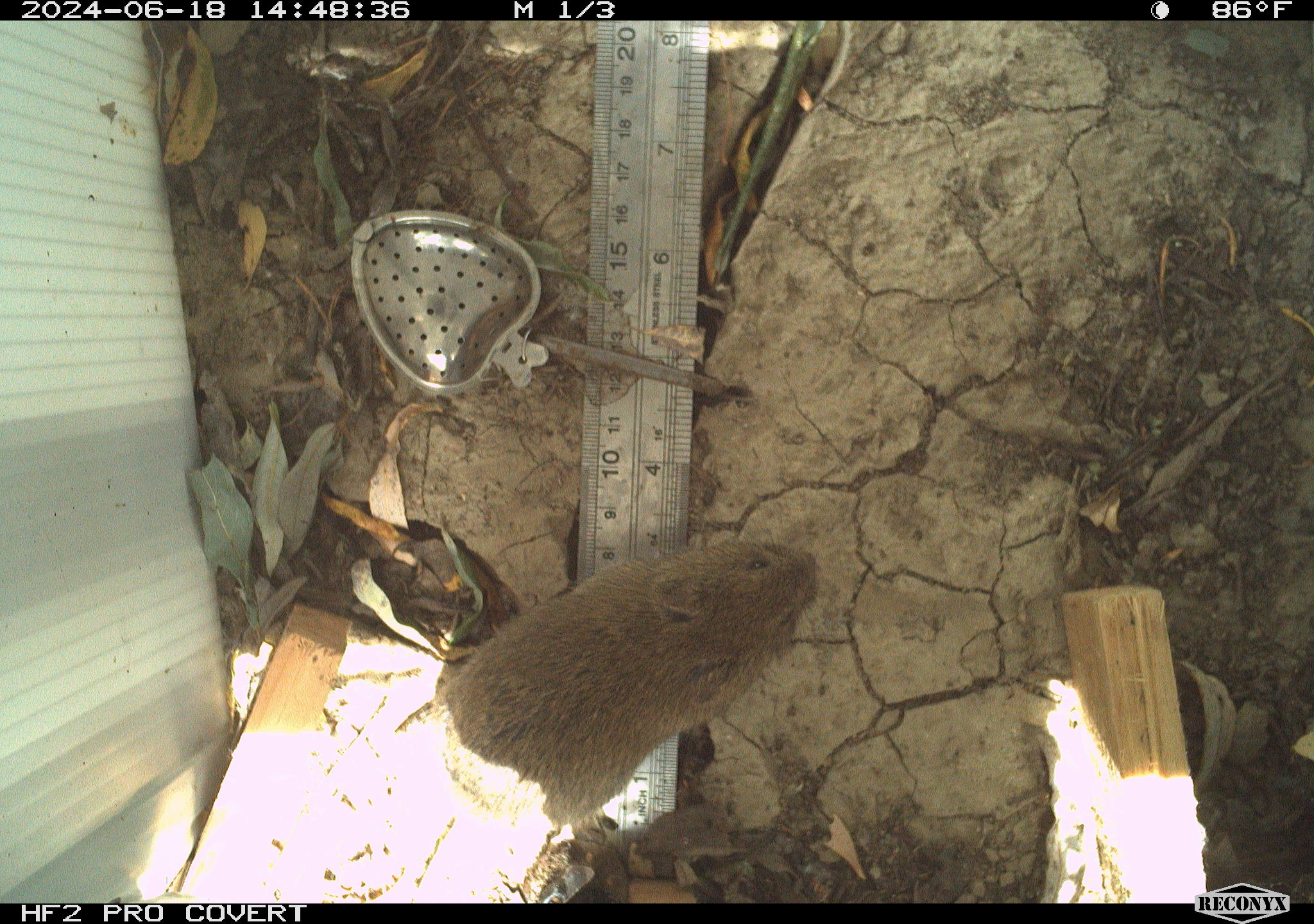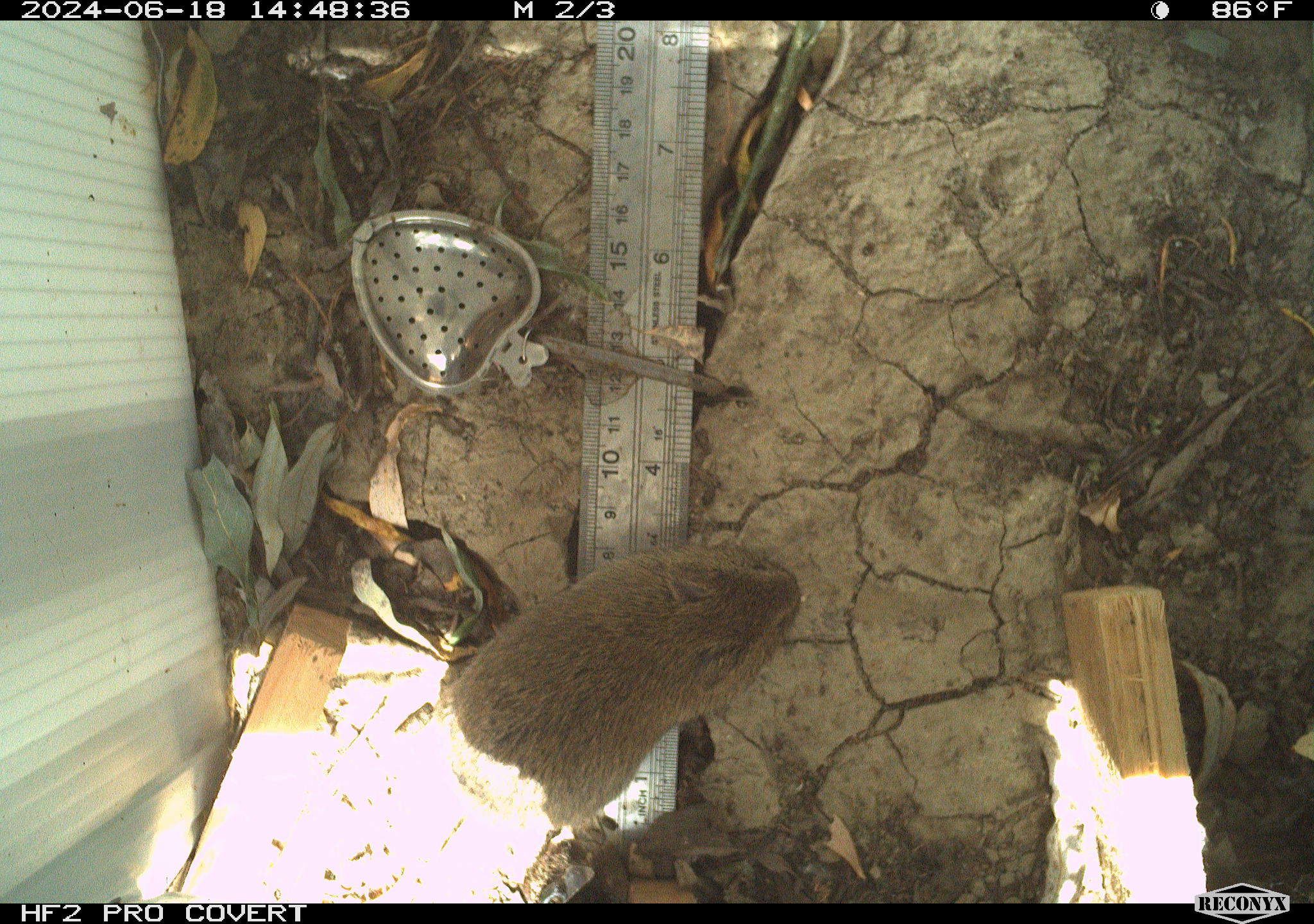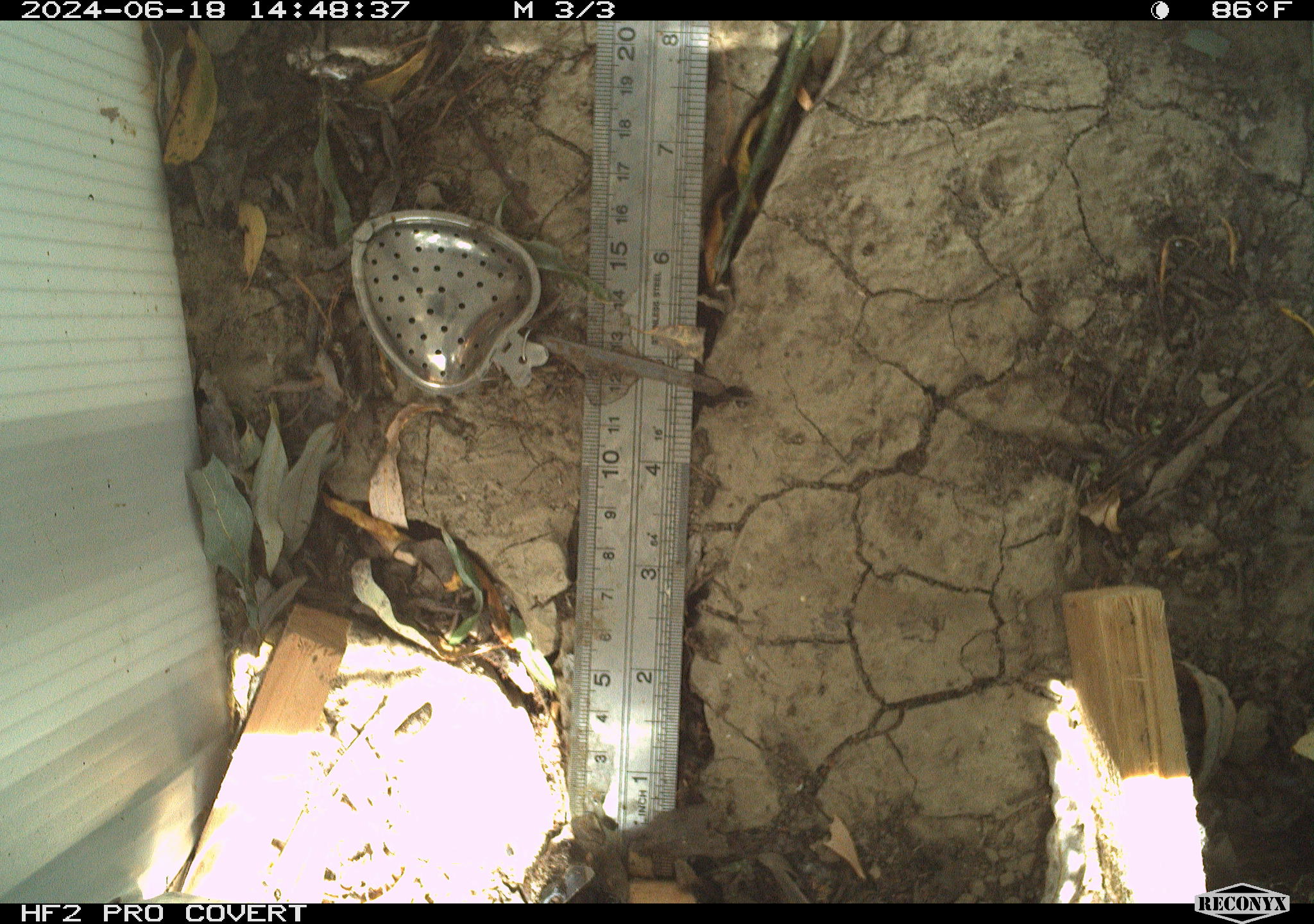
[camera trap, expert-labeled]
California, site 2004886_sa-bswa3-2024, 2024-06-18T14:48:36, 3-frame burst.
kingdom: Animalia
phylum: Chordata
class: Mammalia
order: Rodentia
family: Cricetidae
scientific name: Arvicolinae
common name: voles, lemmings, and muskrats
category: arvicolinae subfamily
Arvicolinae subfamily (voles, lemmings, and muskrats) (Arvicolinae).